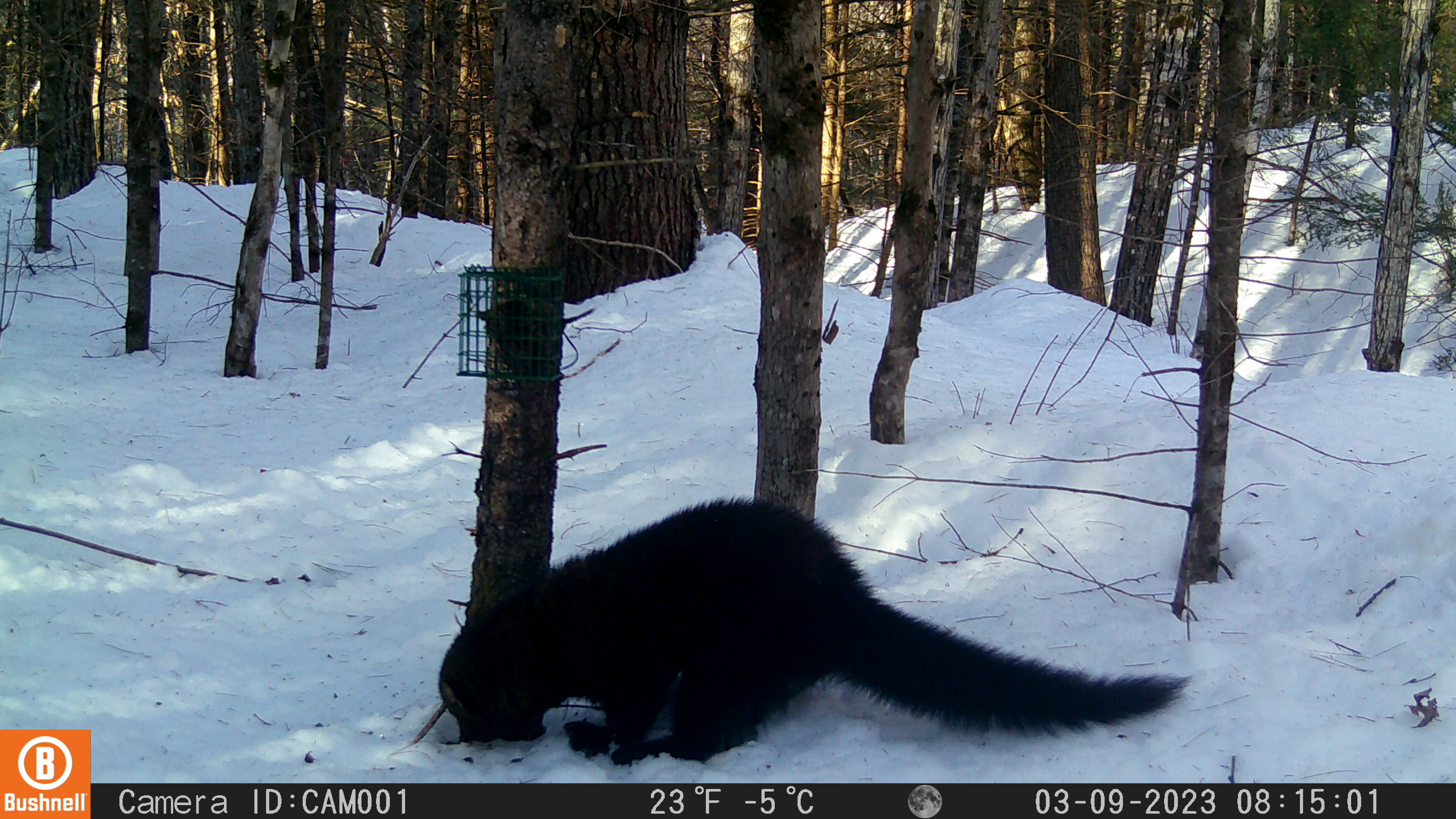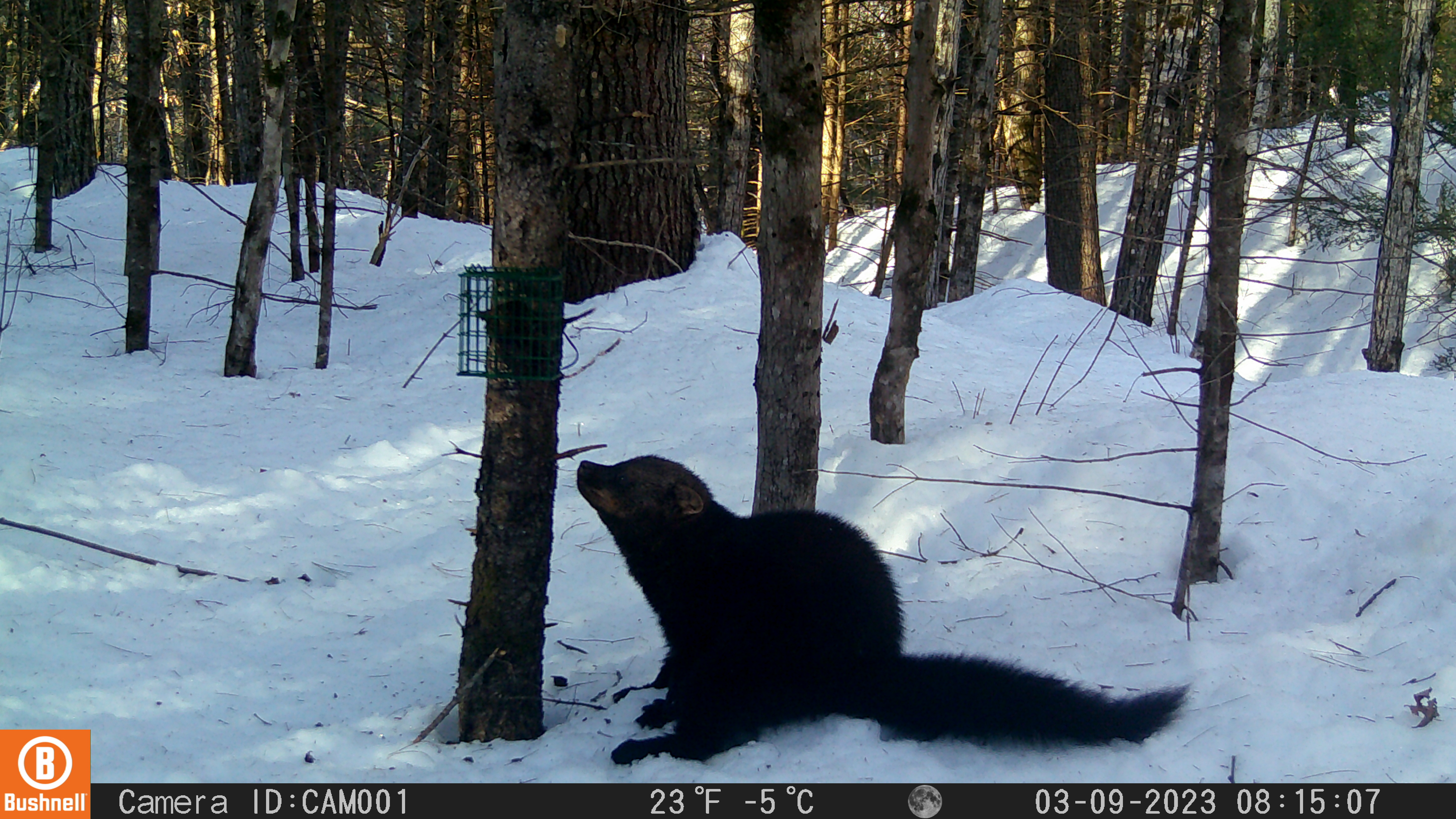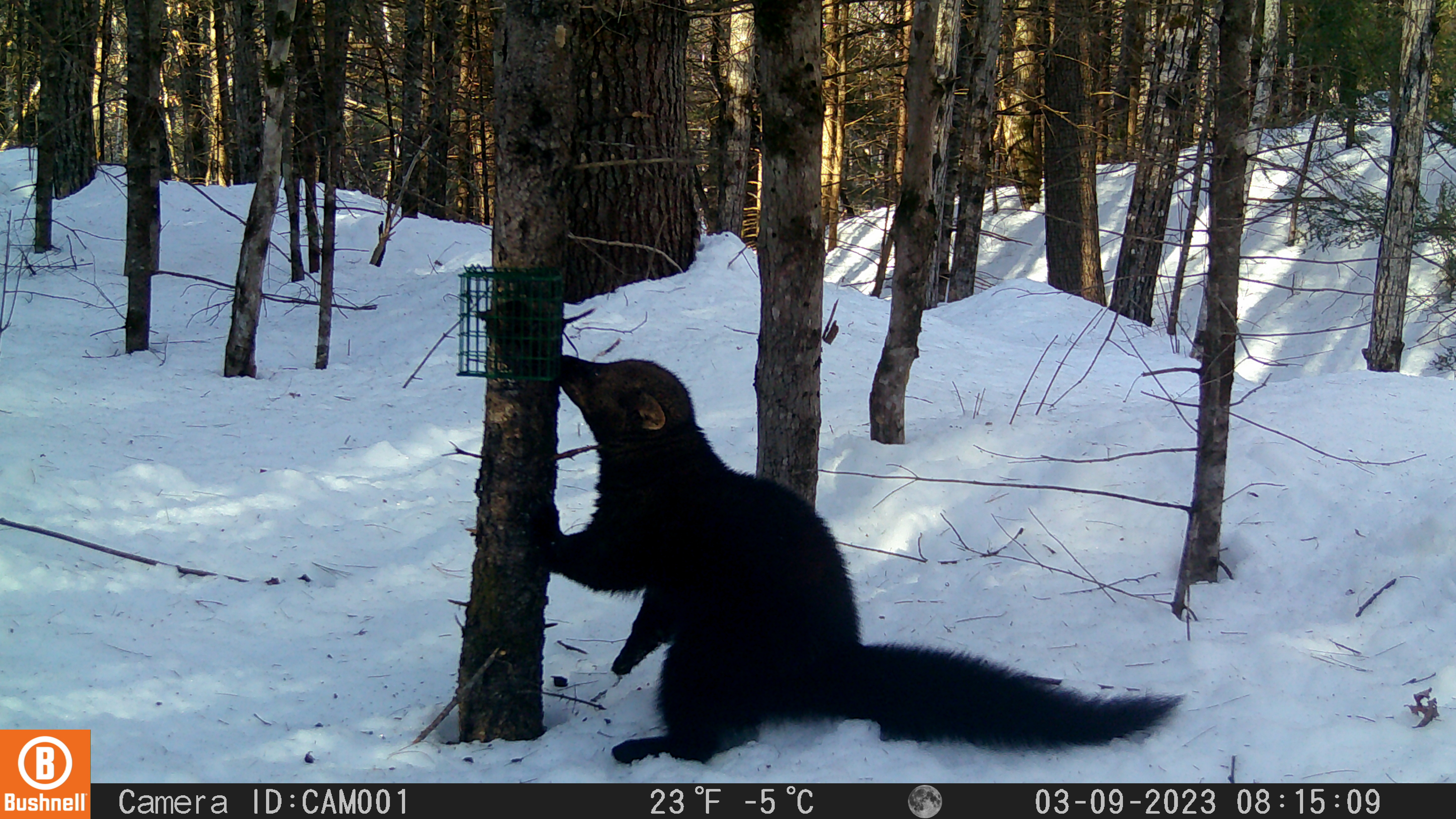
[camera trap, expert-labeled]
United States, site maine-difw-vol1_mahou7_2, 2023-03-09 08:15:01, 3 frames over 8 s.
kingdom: Animalia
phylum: Chordata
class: Mammalia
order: Carnivora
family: Mustelidae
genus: Pekania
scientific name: Pekania pennanti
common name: fisher